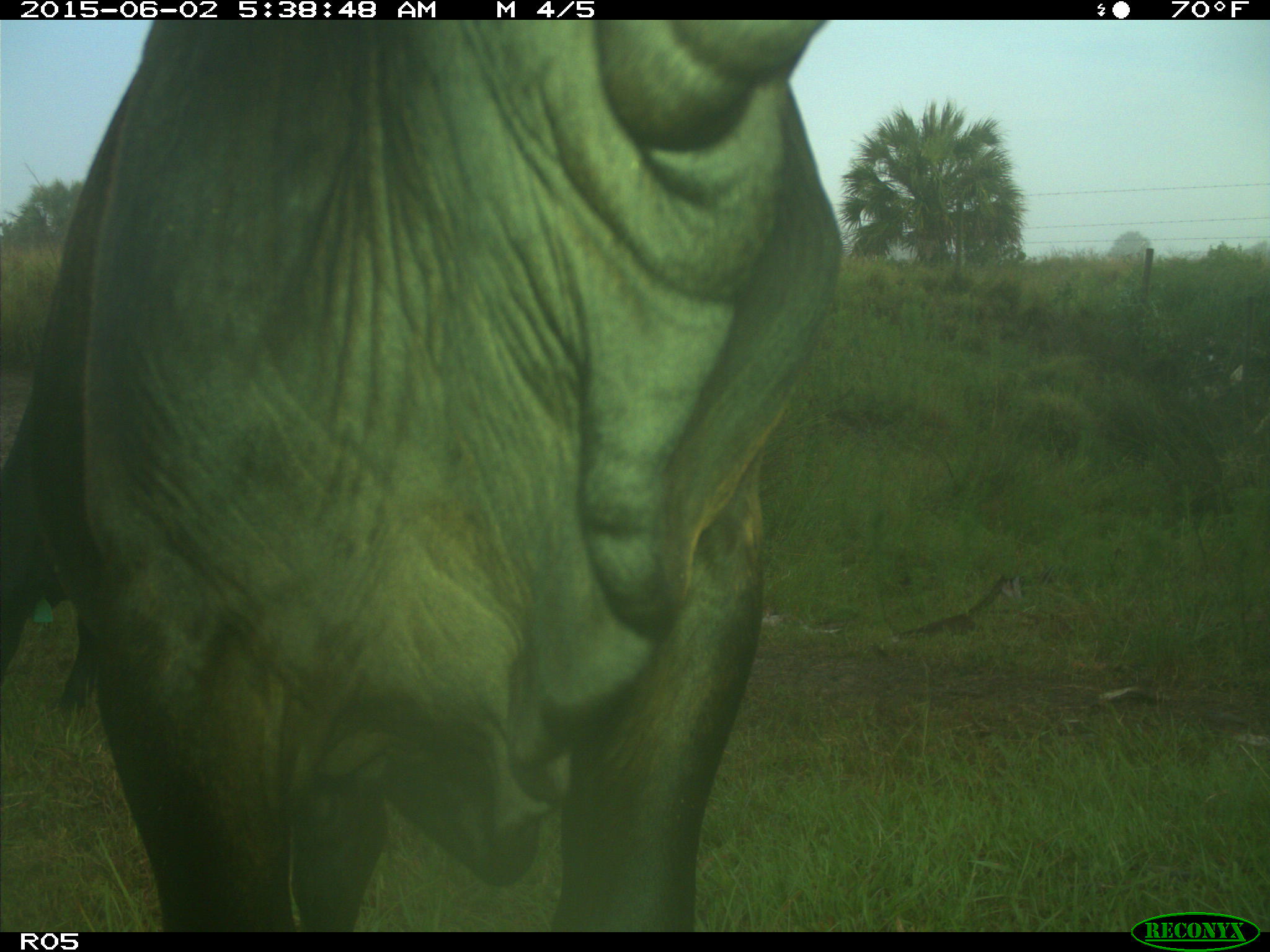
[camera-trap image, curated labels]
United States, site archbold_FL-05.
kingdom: Animalia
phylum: Chordata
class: Mammalia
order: Artiodactyla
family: Bovidae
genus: Bos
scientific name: Bos taurus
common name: domestic cow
Bos taurus (domestic cow).